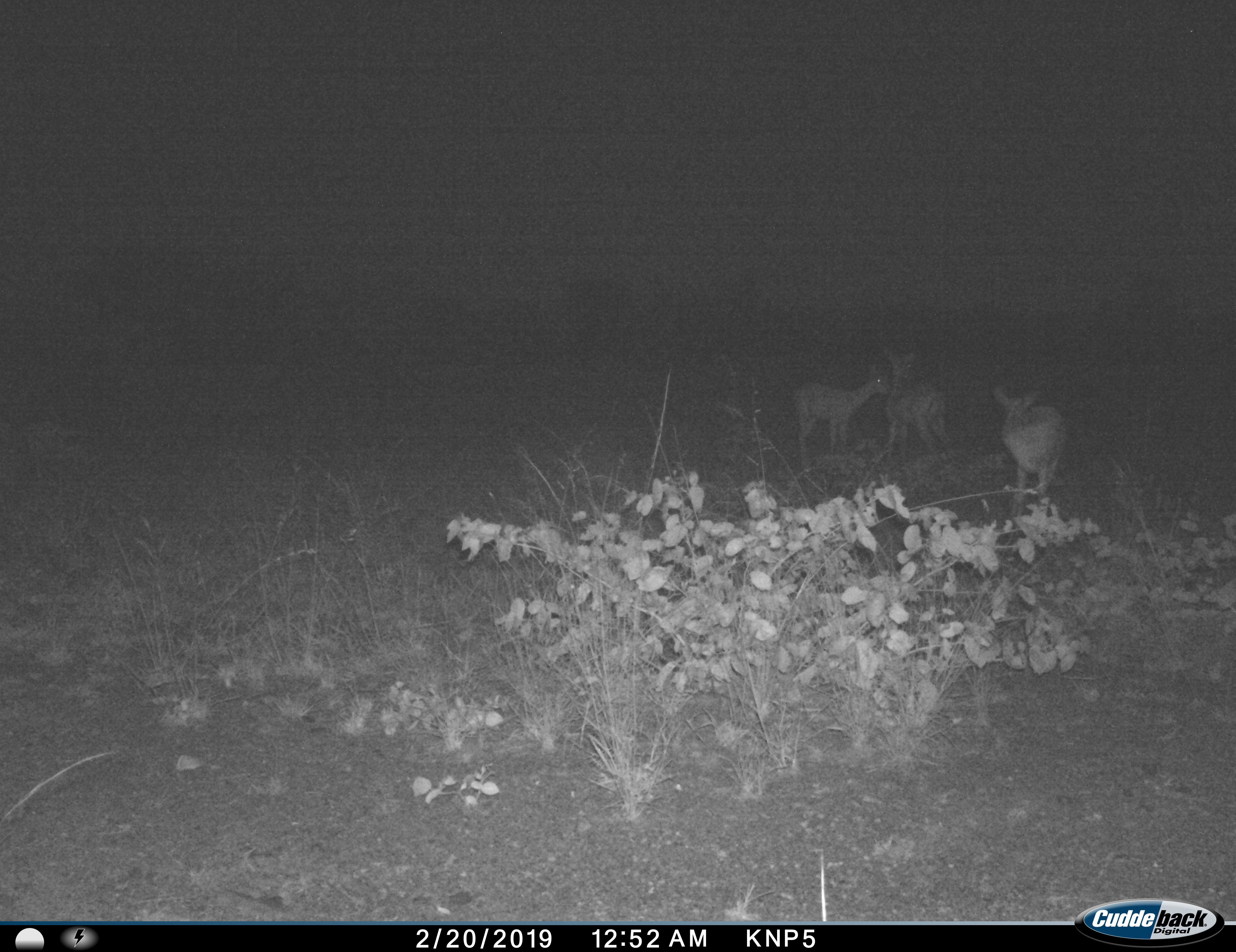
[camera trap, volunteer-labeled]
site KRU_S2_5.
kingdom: Animalia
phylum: Chordata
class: Mammalia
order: Artiodactyla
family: Bovidae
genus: Aepyceros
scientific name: Aepyceros melampus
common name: impala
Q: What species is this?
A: Impala (Aepyceros melampus).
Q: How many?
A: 3.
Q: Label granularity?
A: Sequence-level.